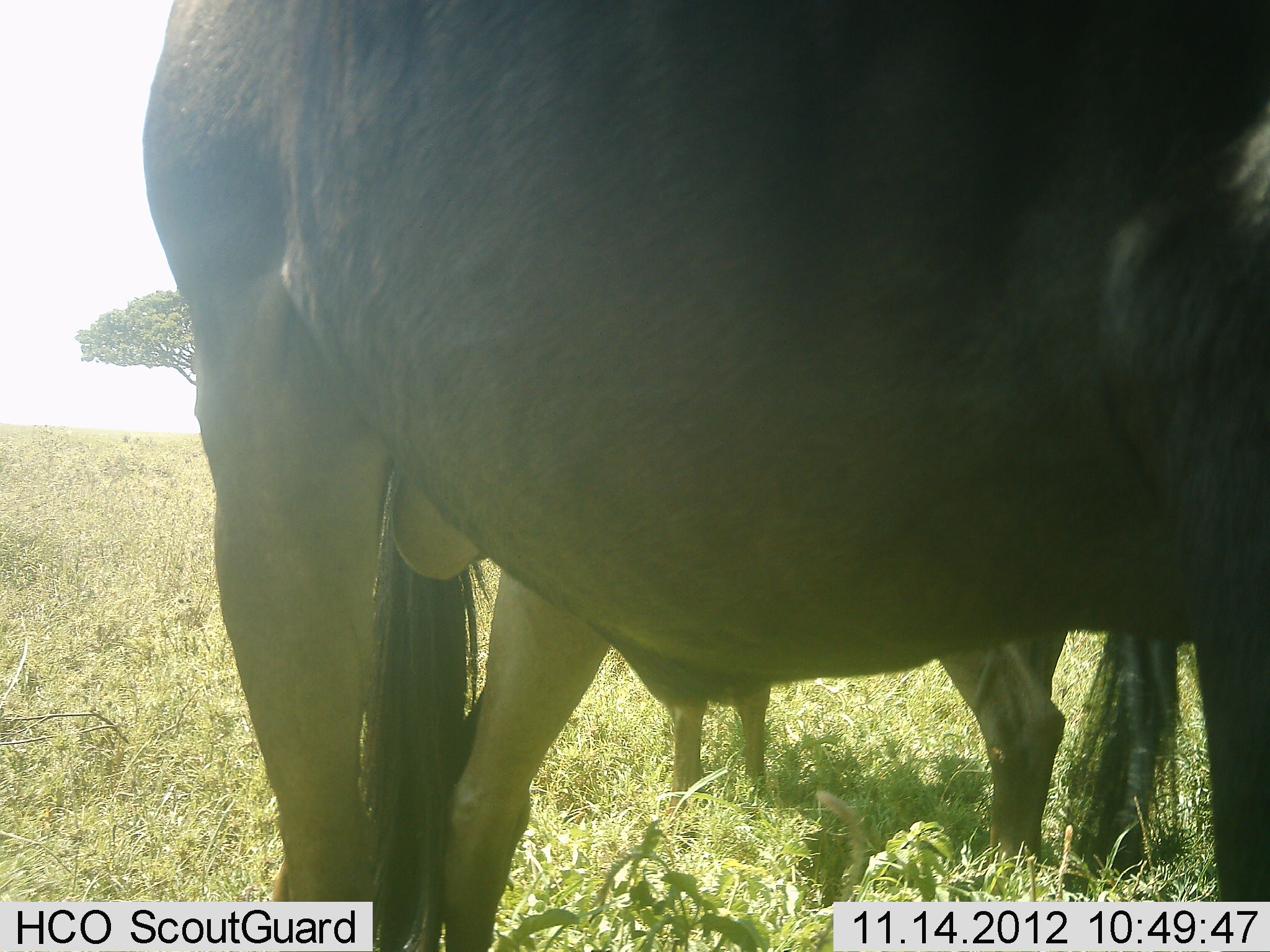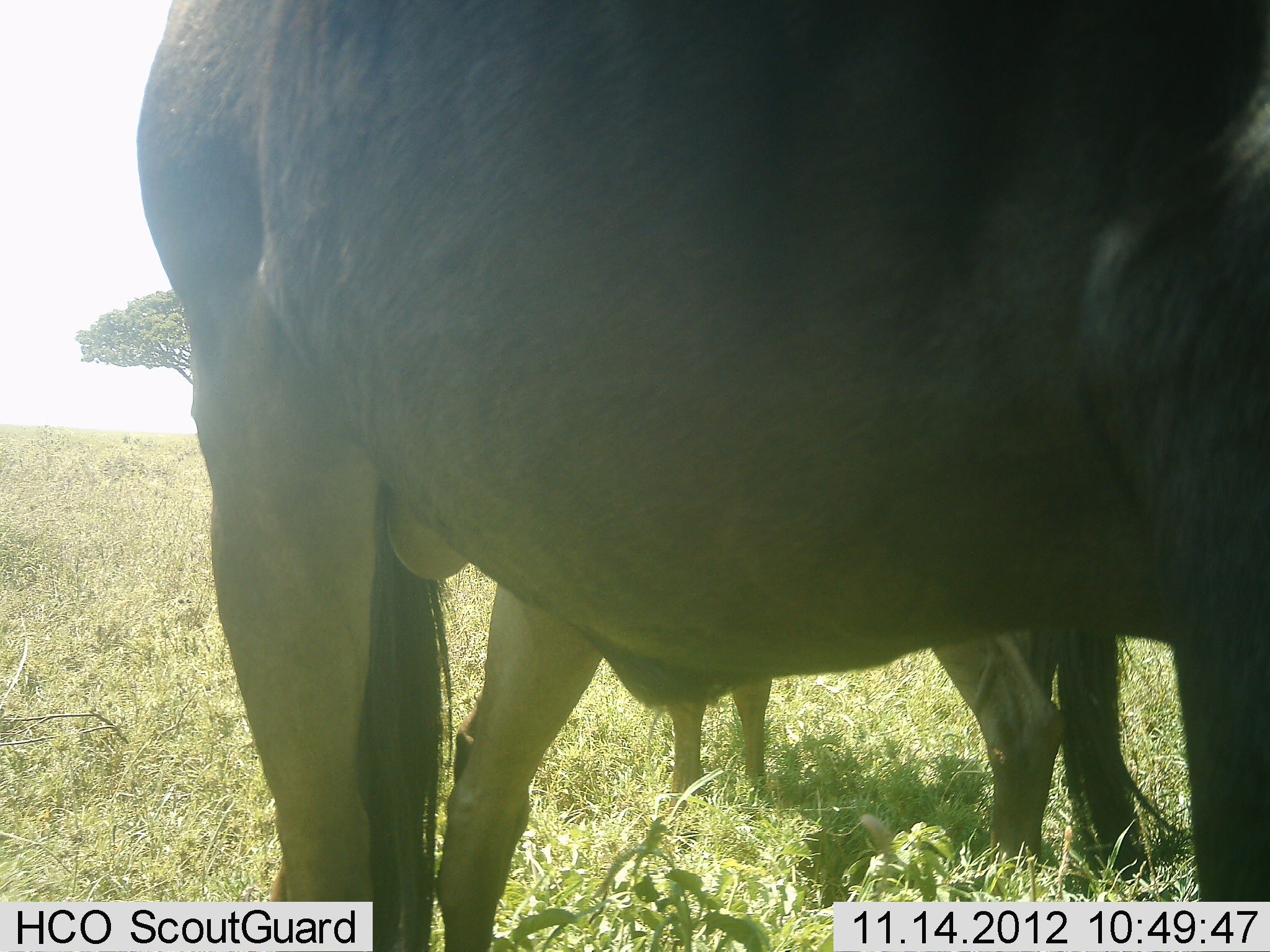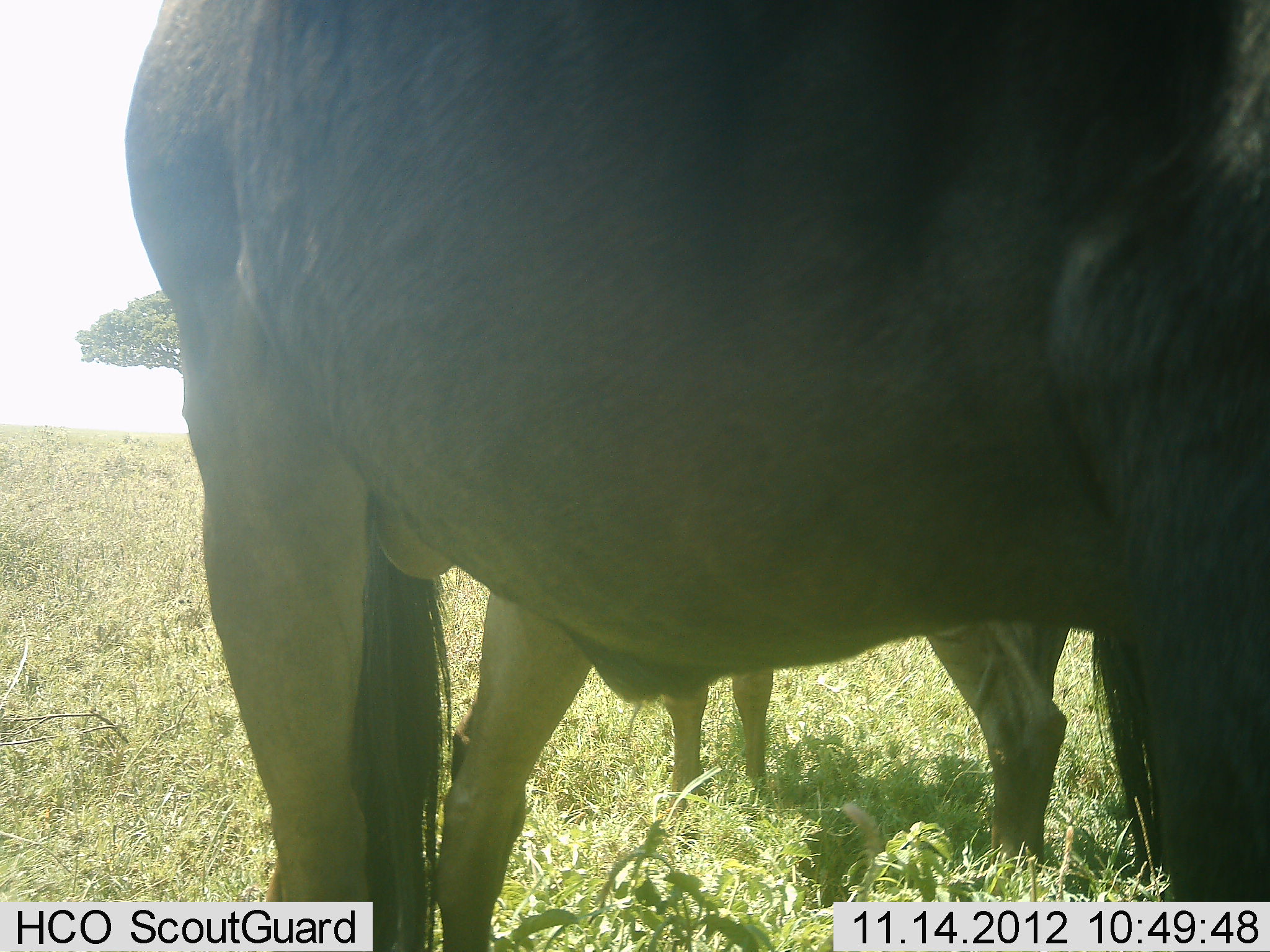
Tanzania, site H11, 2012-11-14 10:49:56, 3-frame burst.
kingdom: Animalia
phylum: Chordata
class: Mammalia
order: Artiodactyla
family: Bovidae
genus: Connochaetes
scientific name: Connochaetes taurinus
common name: blue wildebeest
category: wildebeest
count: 2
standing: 100%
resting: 0%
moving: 0%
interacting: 0%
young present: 0%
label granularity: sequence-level